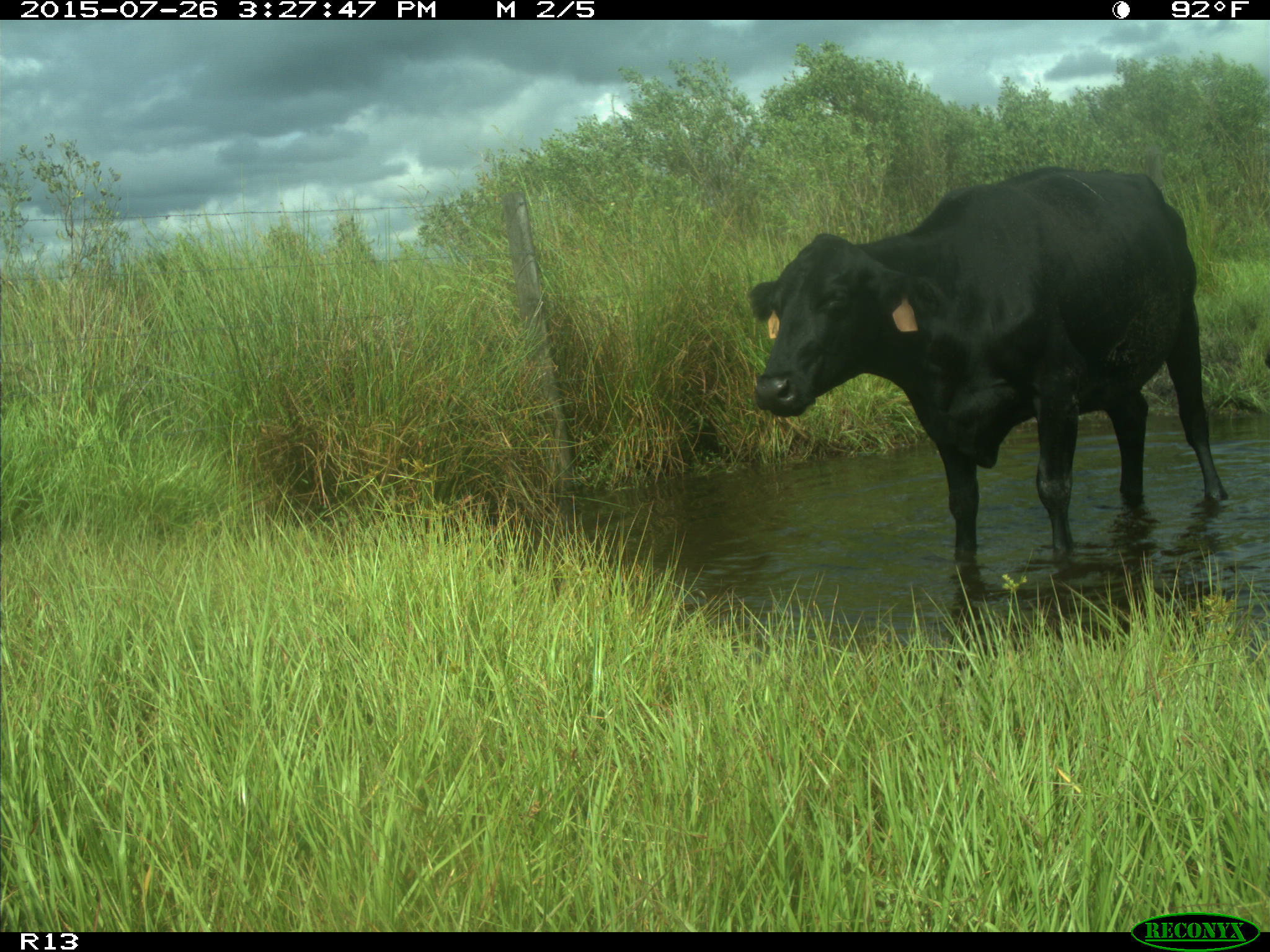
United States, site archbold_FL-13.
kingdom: Animalia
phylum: Chordata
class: Mammalia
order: Artiodactyla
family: Bovidae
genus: Bos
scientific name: Bos taurus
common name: domestic cow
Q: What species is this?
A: Bos taurus (domestic cow).